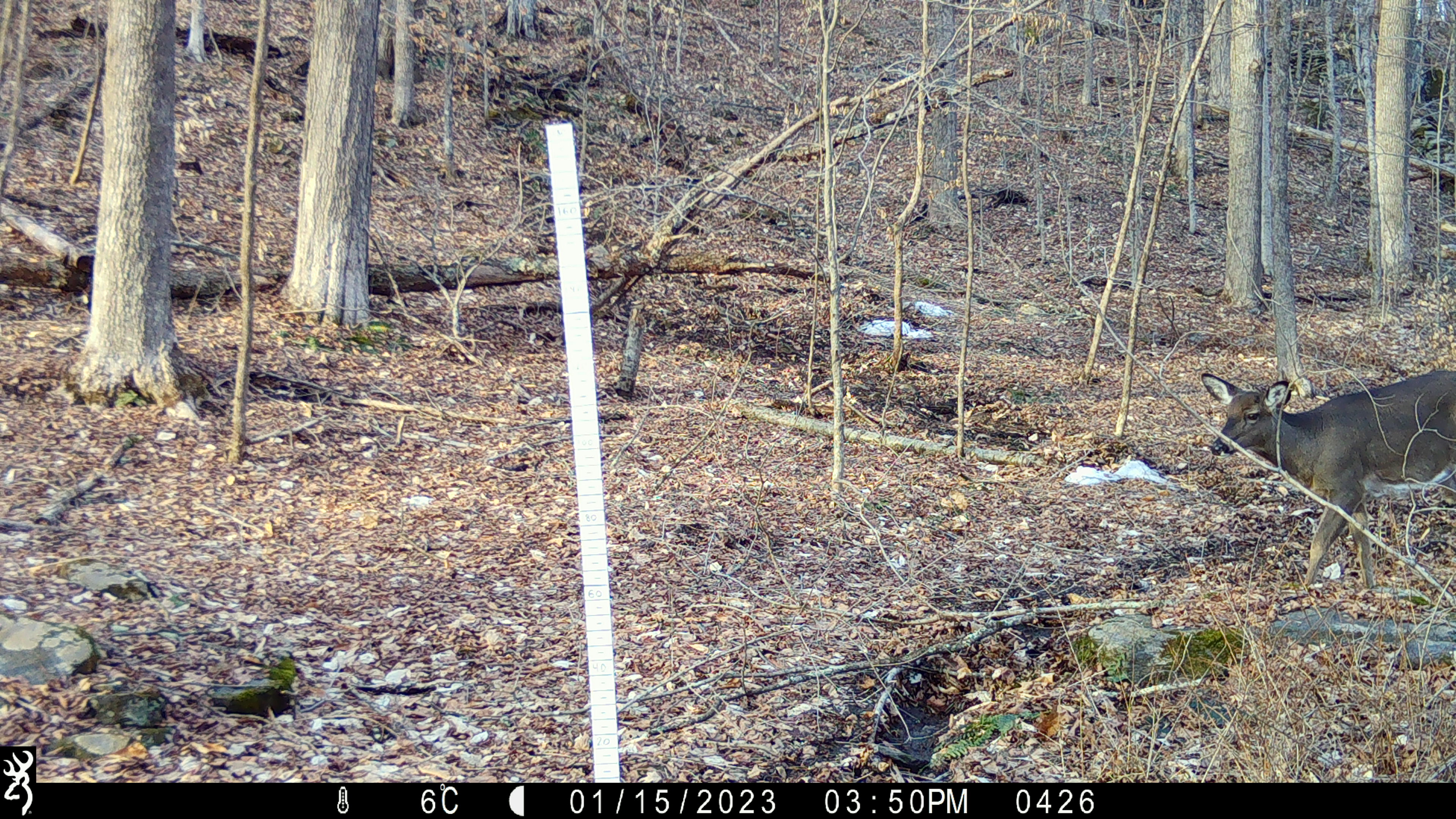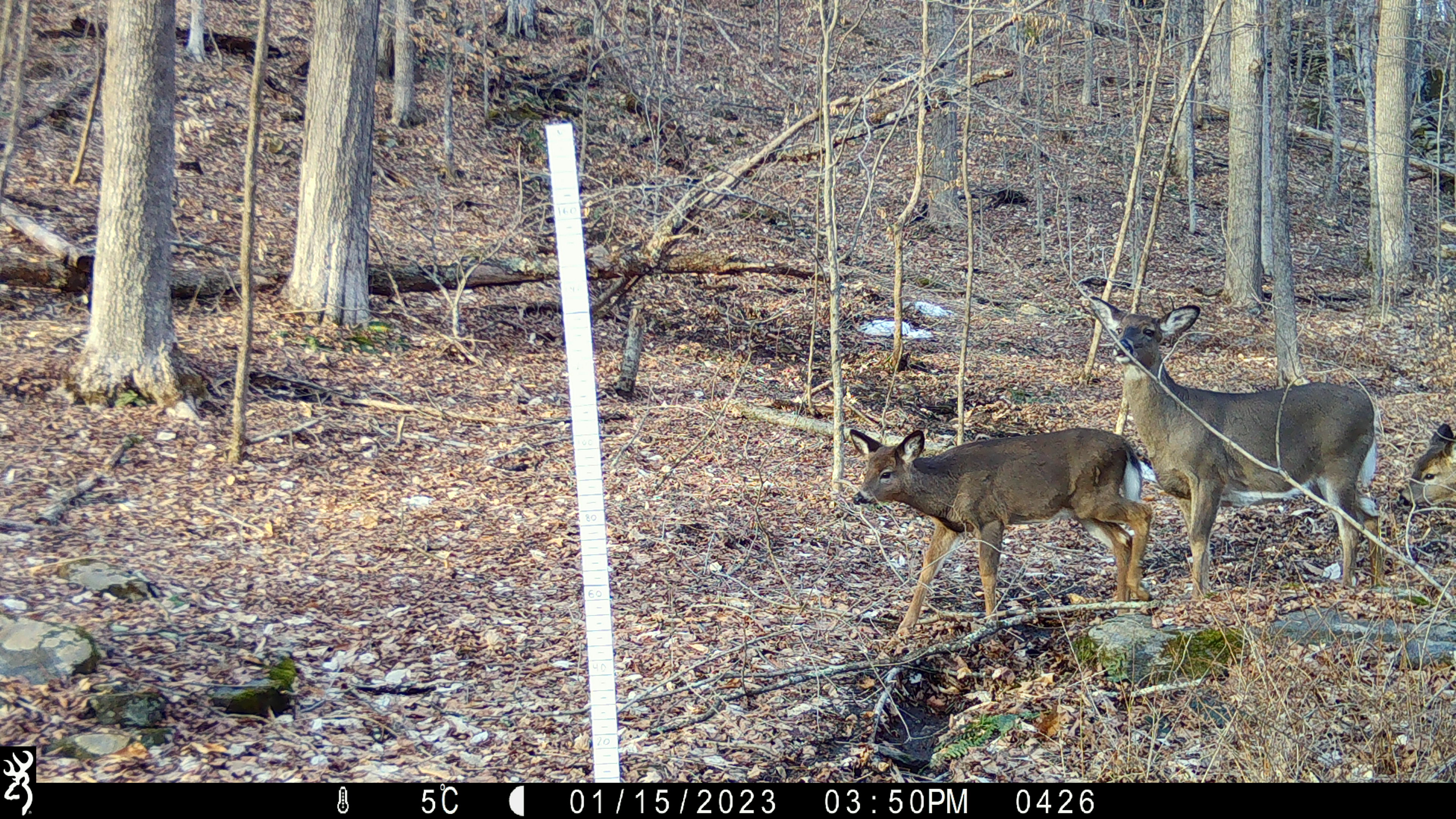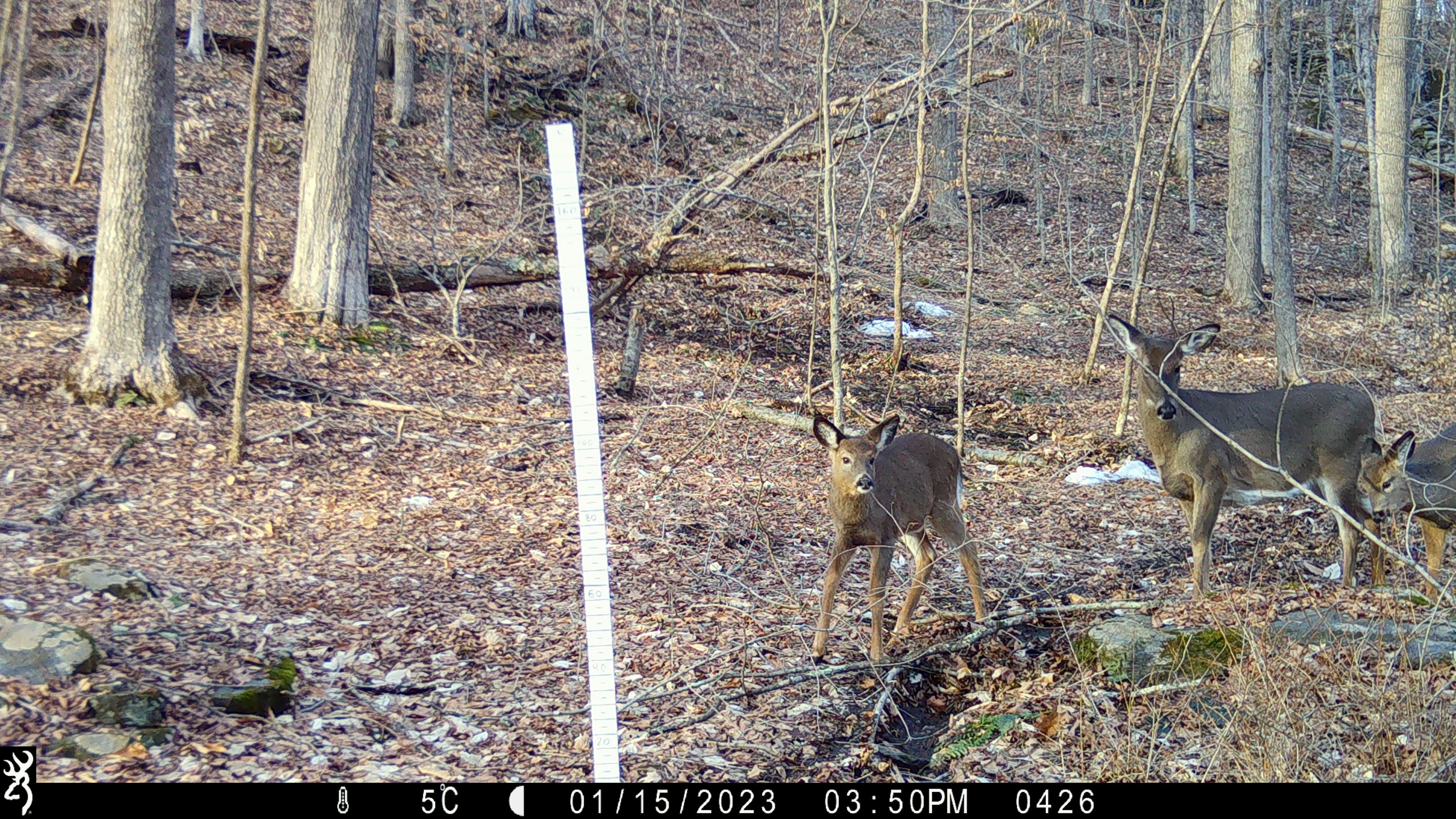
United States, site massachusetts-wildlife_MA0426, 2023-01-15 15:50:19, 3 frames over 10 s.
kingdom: Animalia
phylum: Chordata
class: Mammalia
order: Artiodactyla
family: Cervidae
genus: Odocoileus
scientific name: Odocoileus virginianus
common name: white-tailed deer